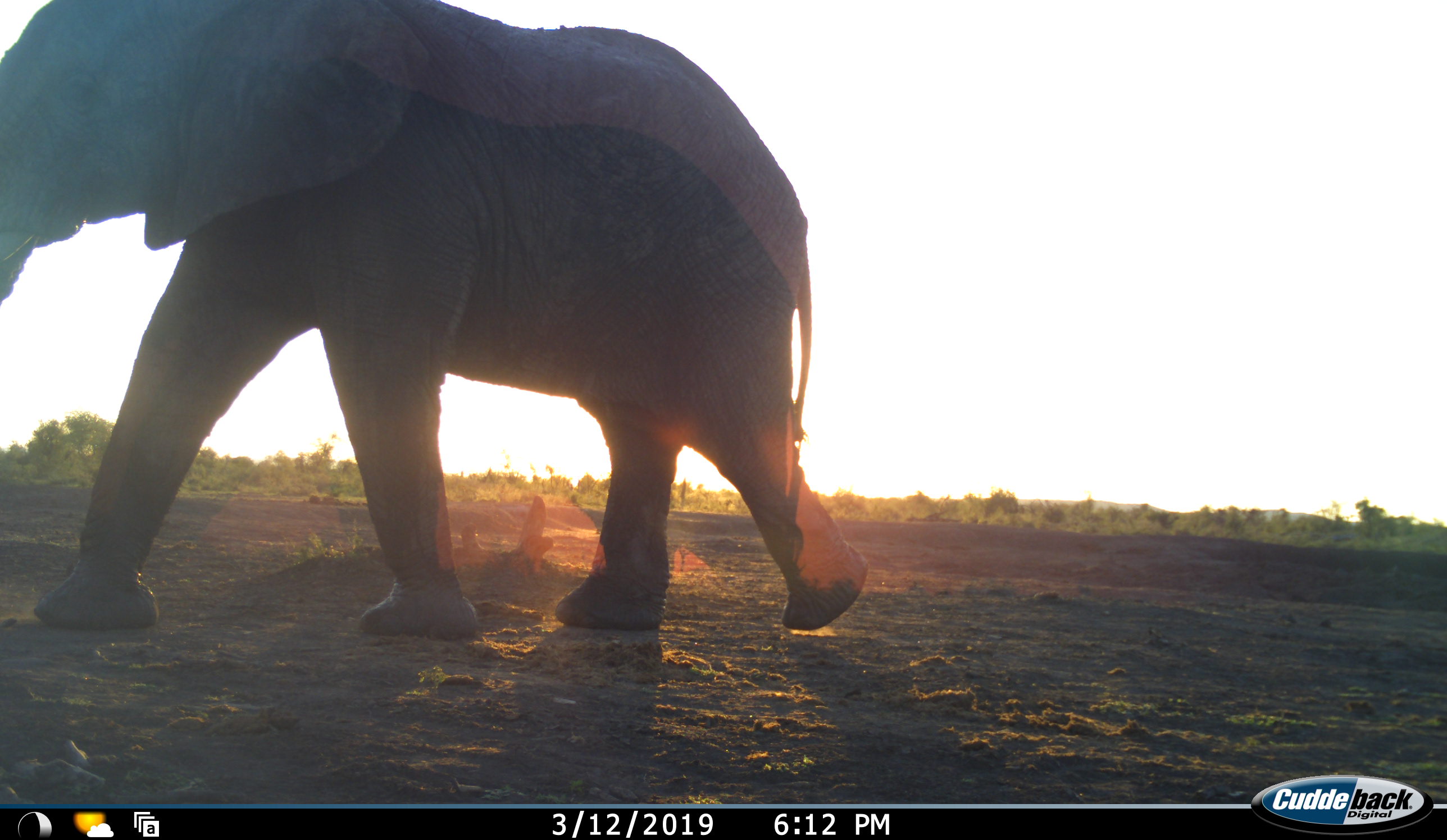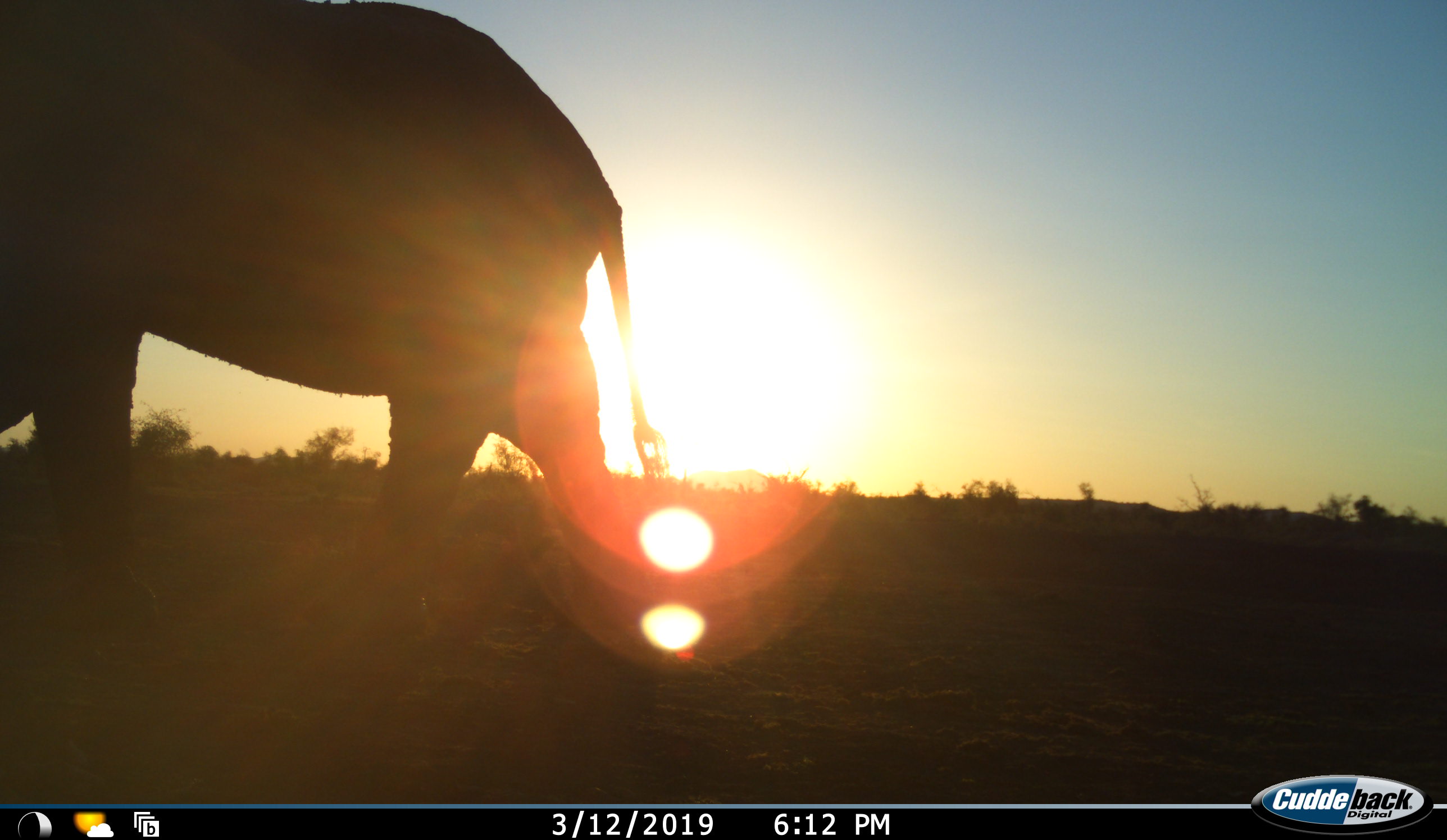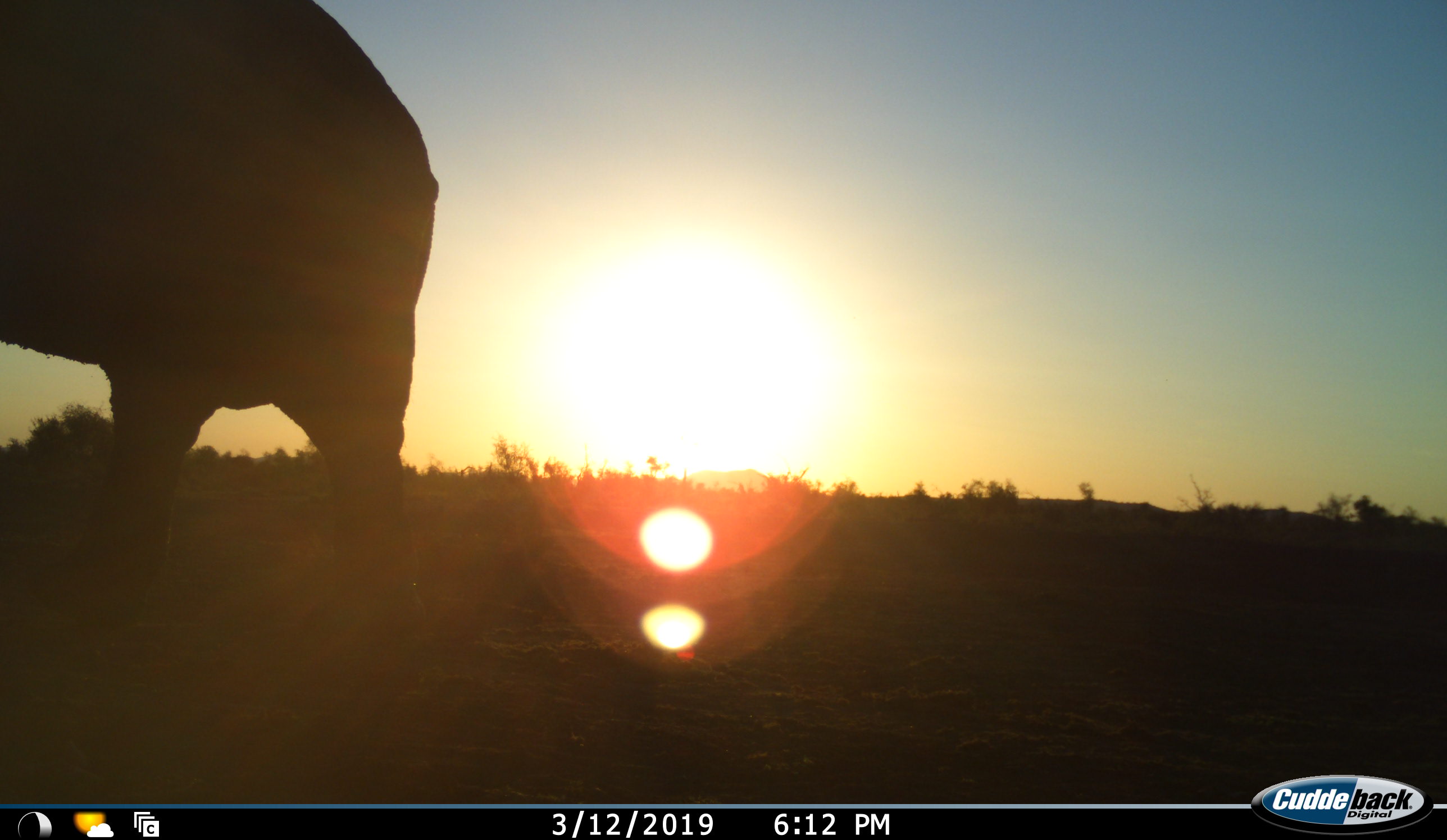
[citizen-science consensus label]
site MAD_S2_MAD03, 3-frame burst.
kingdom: Animalia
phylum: Chordata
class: Mammalia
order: Proboscidea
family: Elephantidae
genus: Loxodonta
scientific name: Loxodonta africana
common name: african bush elephant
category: elephant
Elephant (african bush elephant) (Loxodonta africana), count 1. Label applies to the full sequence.